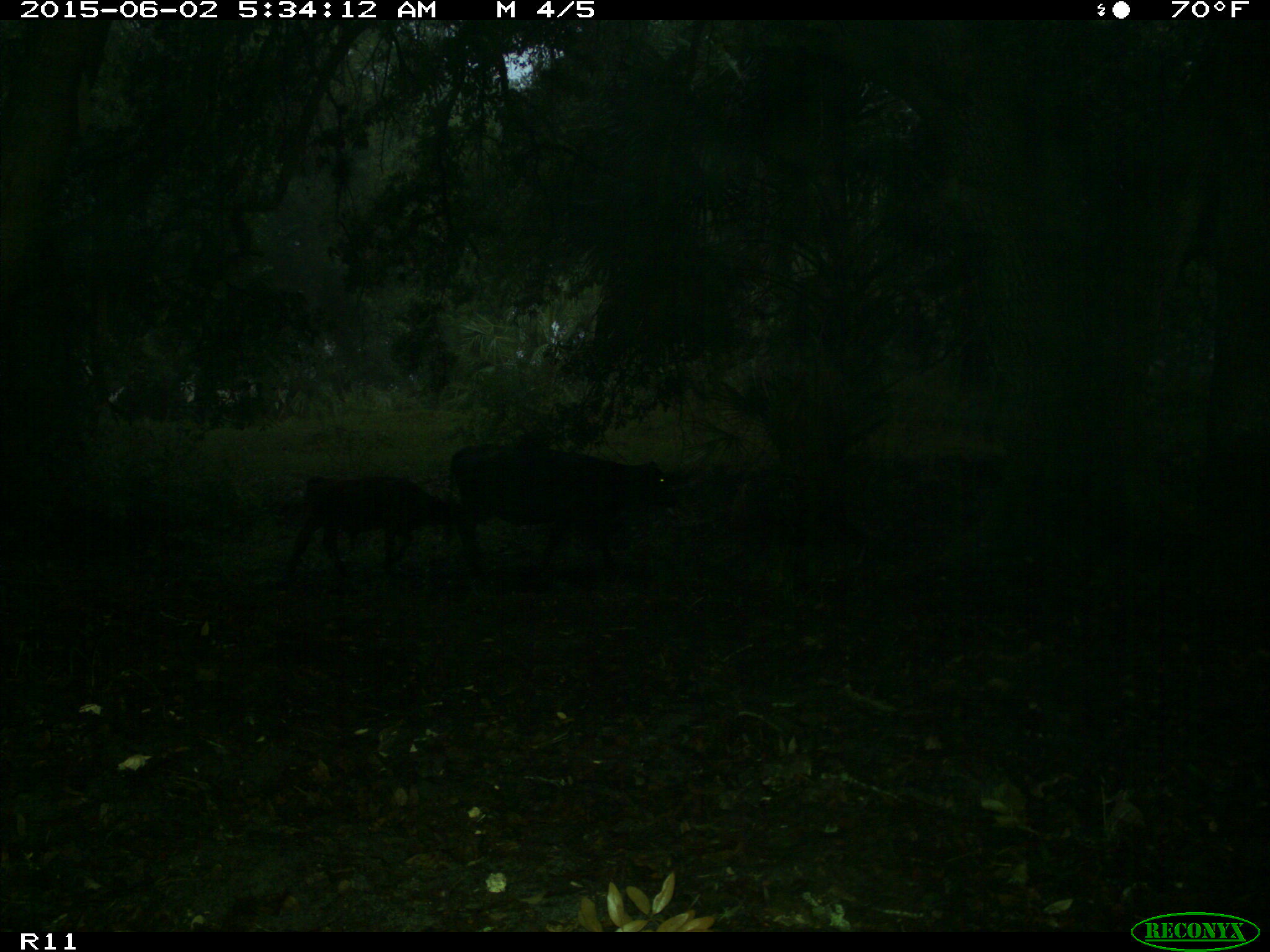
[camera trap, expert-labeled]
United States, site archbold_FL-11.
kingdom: Animalia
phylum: Chordata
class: Mammalia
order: Artiodactyla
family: Bovidae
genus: Bos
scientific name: Bos taurus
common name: domestic cow